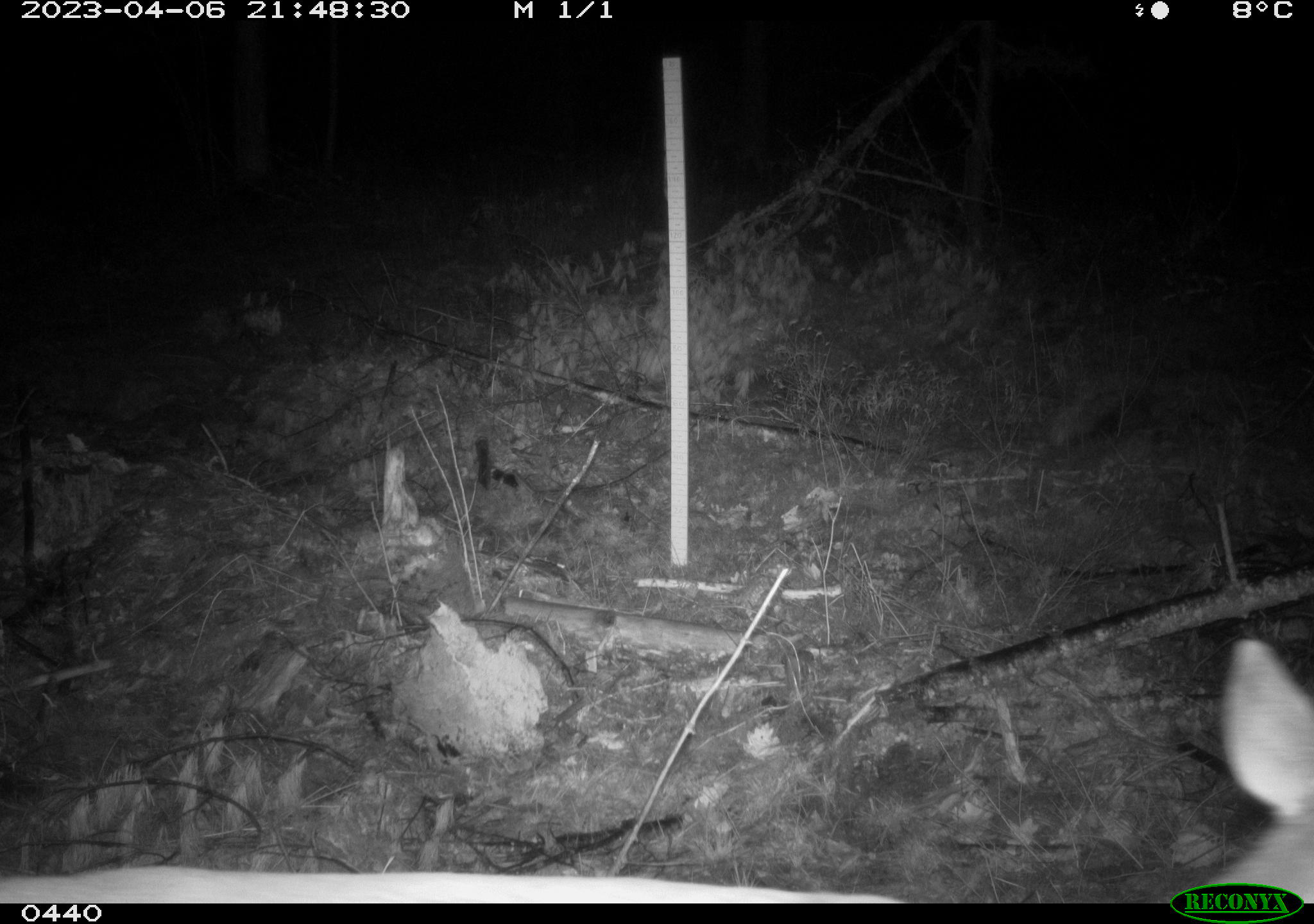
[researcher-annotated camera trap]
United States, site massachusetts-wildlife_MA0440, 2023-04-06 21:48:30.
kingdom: Animalia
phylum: Chordata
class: Mammalia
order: Artiodactyla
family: Cervidae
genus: Odocoileus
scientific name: Odocoileus virginianus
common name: white-tailed deer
White-tailed deer (Odocoileus virginianus).